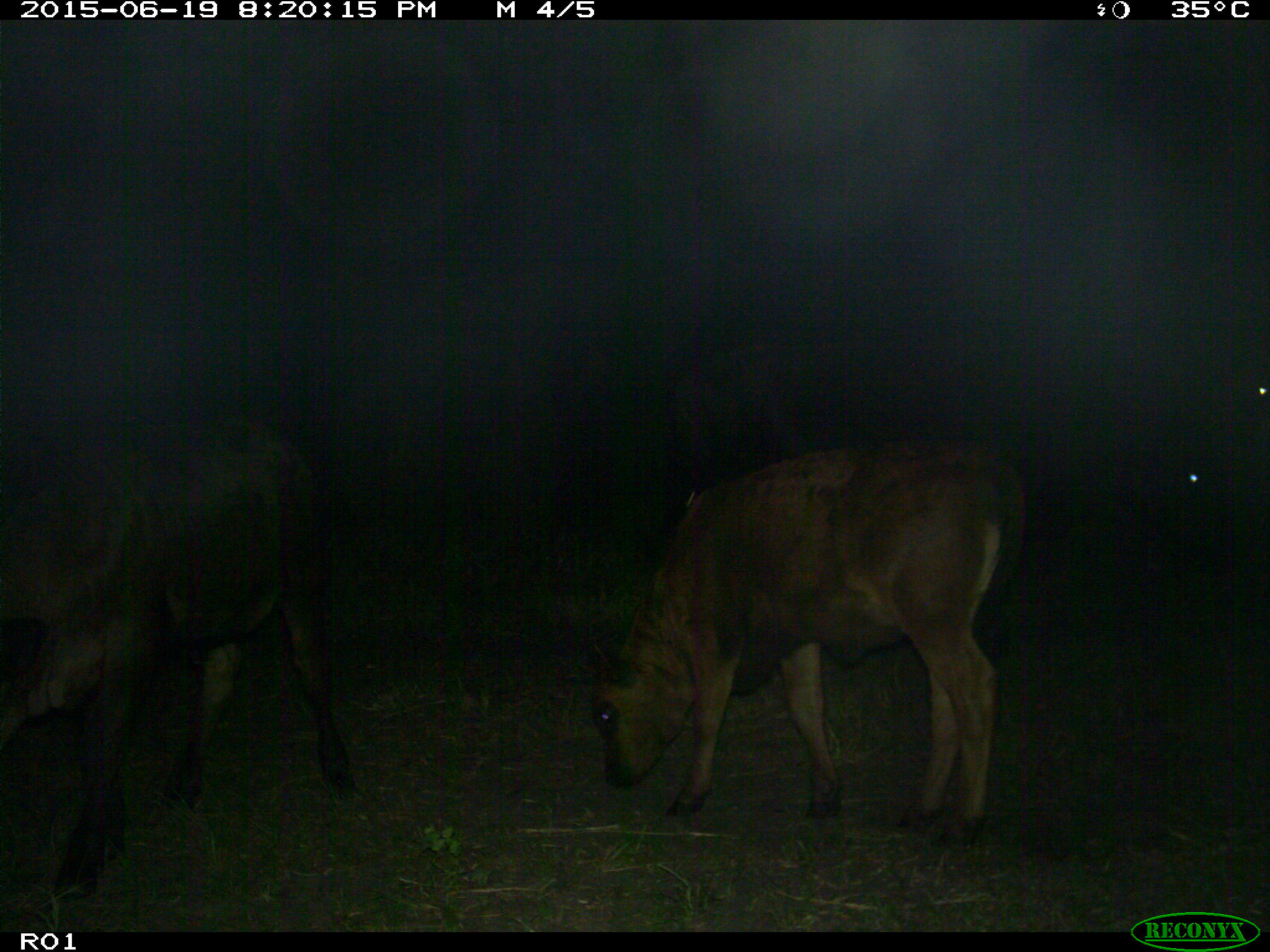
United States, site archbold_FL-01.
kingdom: Animalia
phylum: Chordata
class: Mammalia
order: Artiodactyla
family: Bovidae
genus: Bos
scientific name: Bos taurus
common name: domestic cow